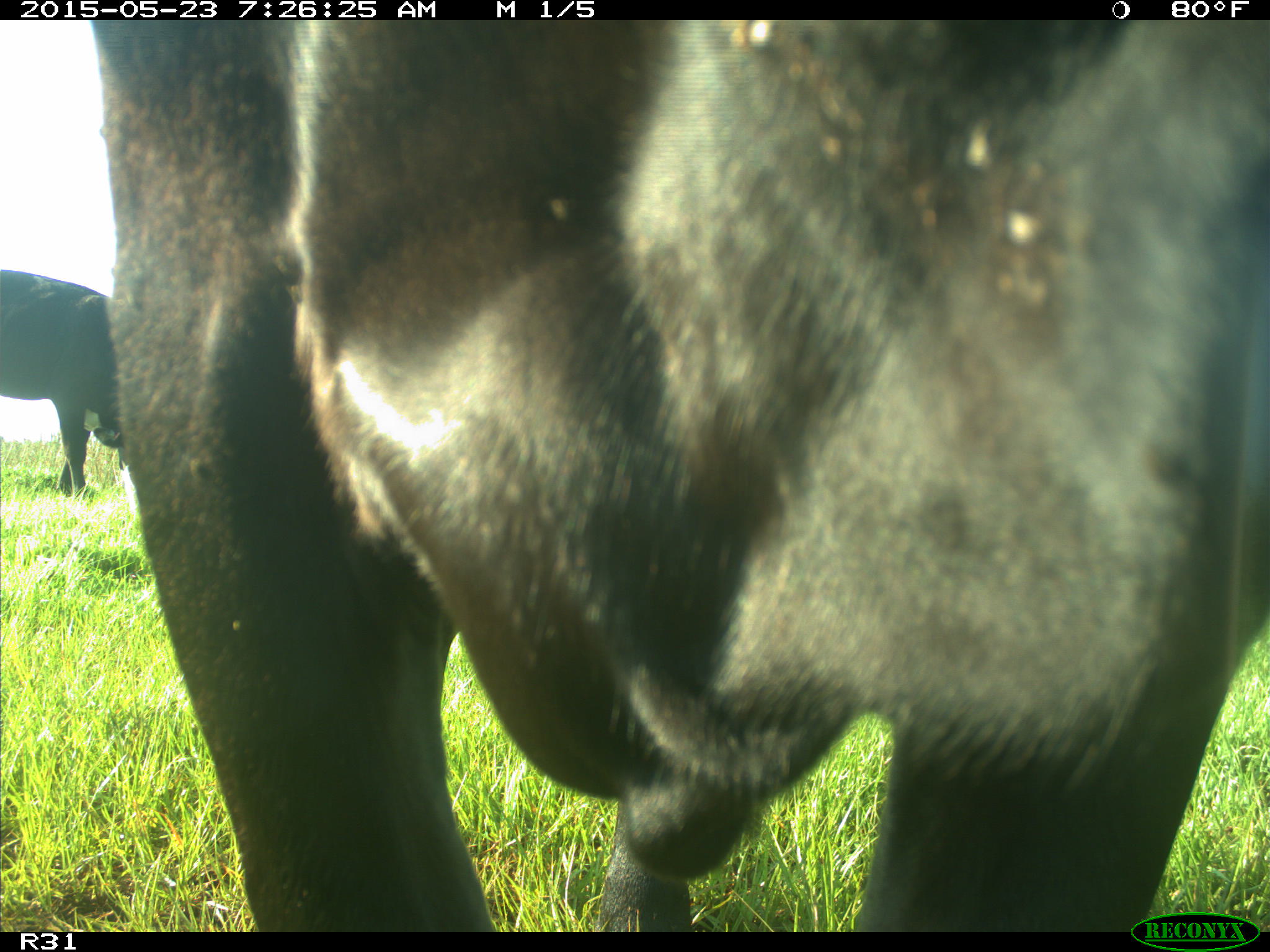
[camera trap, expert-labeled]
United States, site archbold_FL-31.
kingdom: Animalia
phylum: Chordata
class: Mammalia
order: Artiodactyla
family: Bovidae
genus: Bos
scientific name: Bos taurus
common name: domestic cow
Bos taurus (domestic cow).